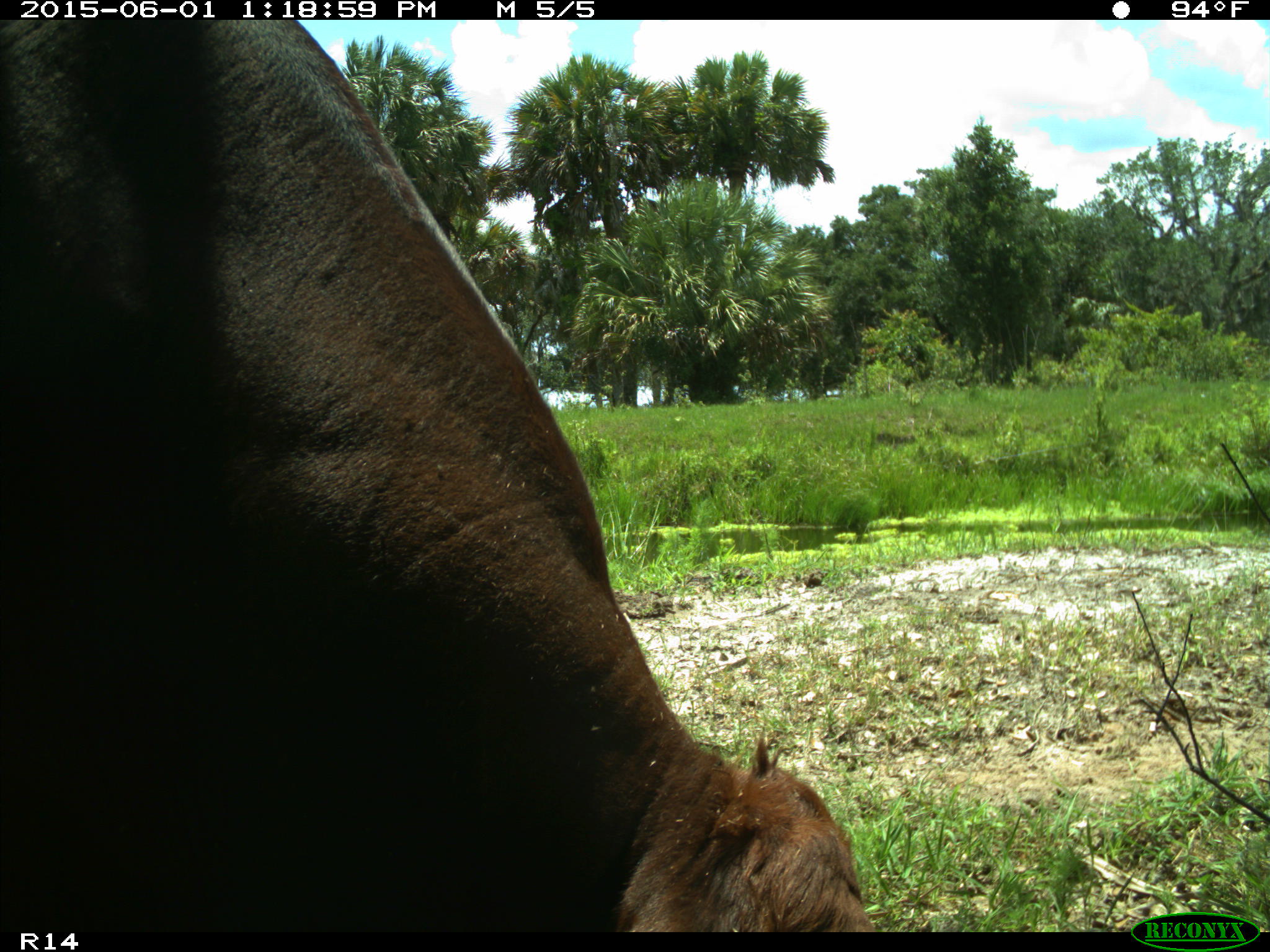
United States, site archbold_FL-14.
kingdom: Animalia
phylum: Chordata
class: Mammalia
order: Artiodactyla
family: Bovidae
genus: Bos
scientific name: Bos taurus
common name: domestic cow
Bos taurus (domestic cow).